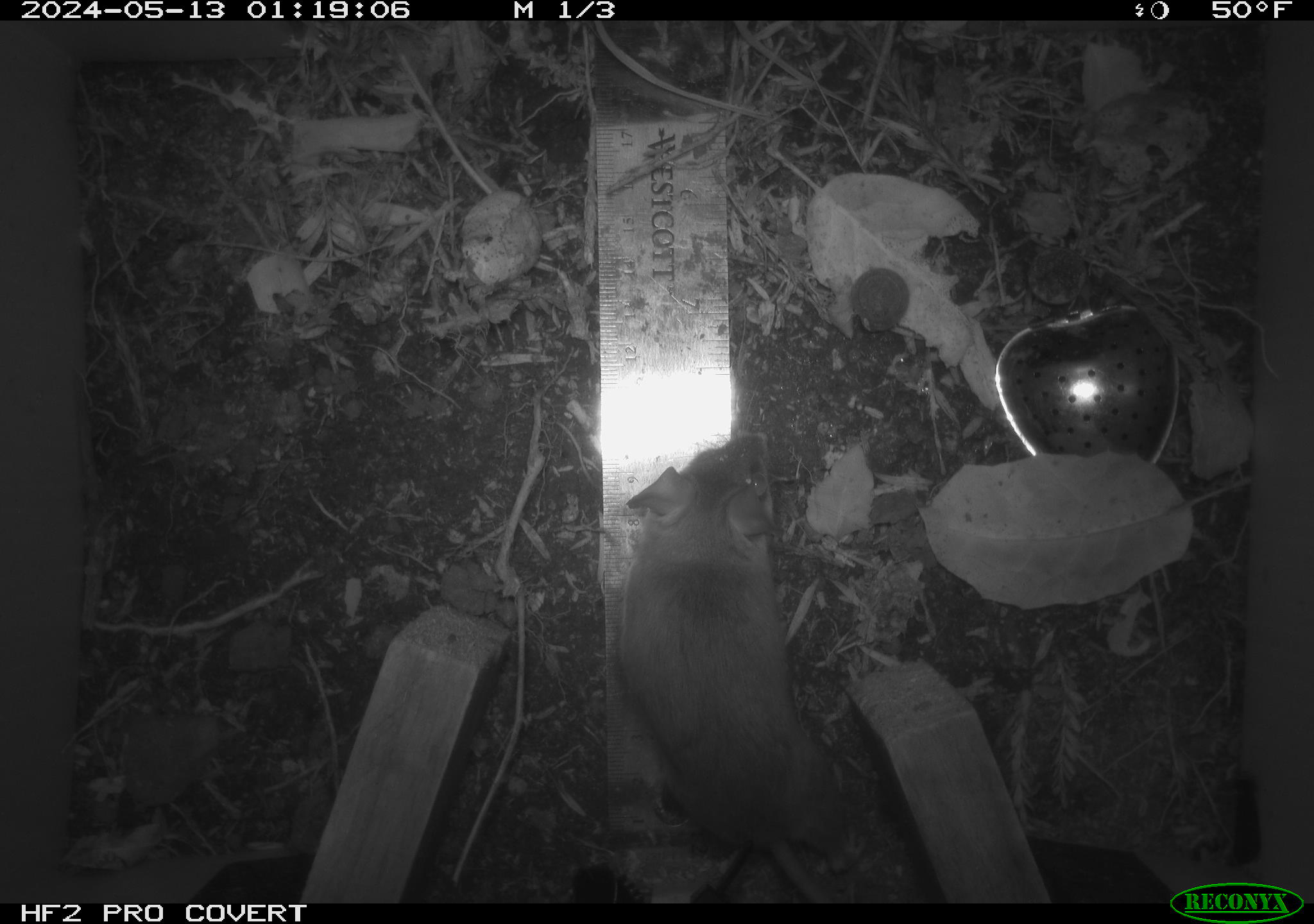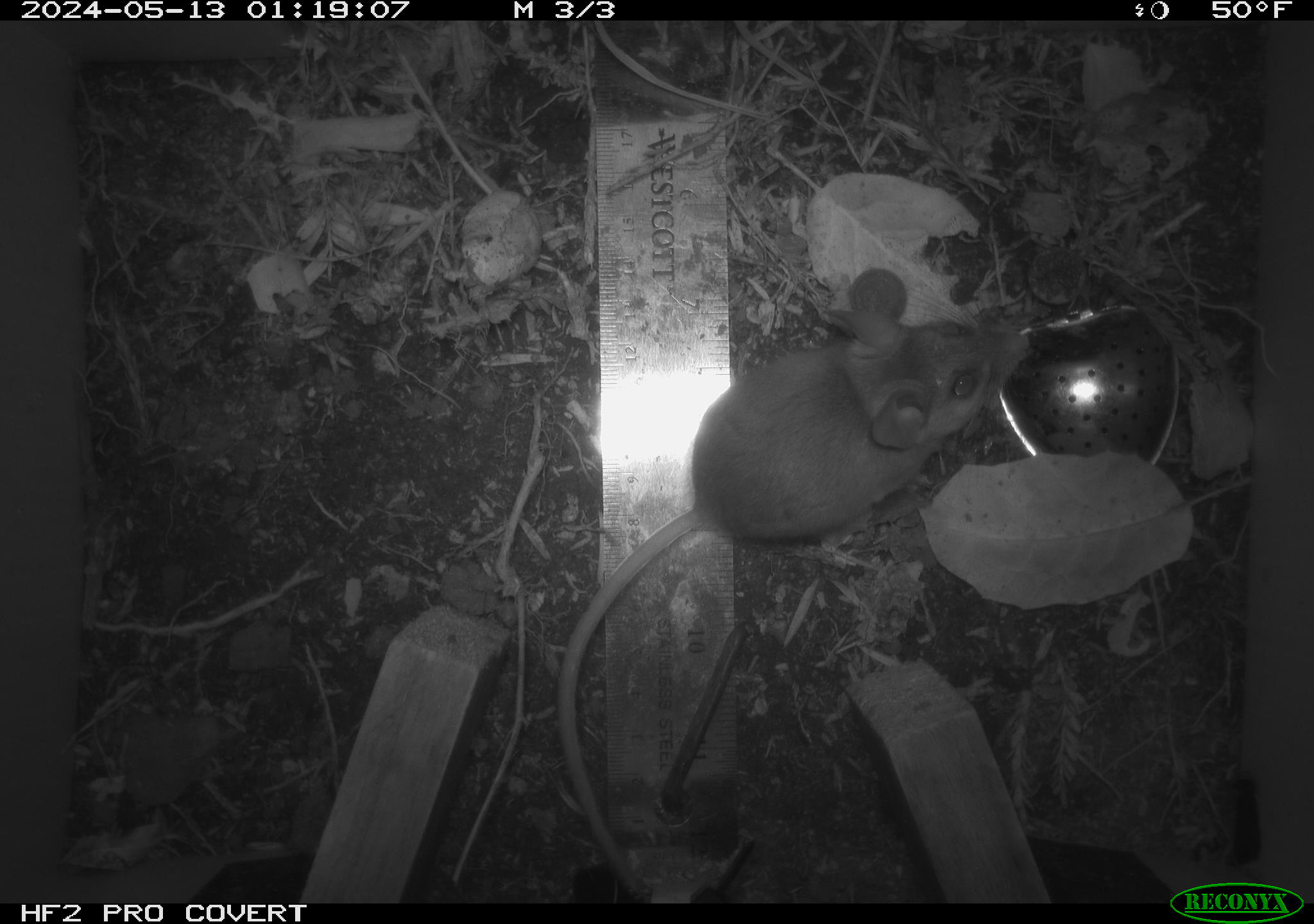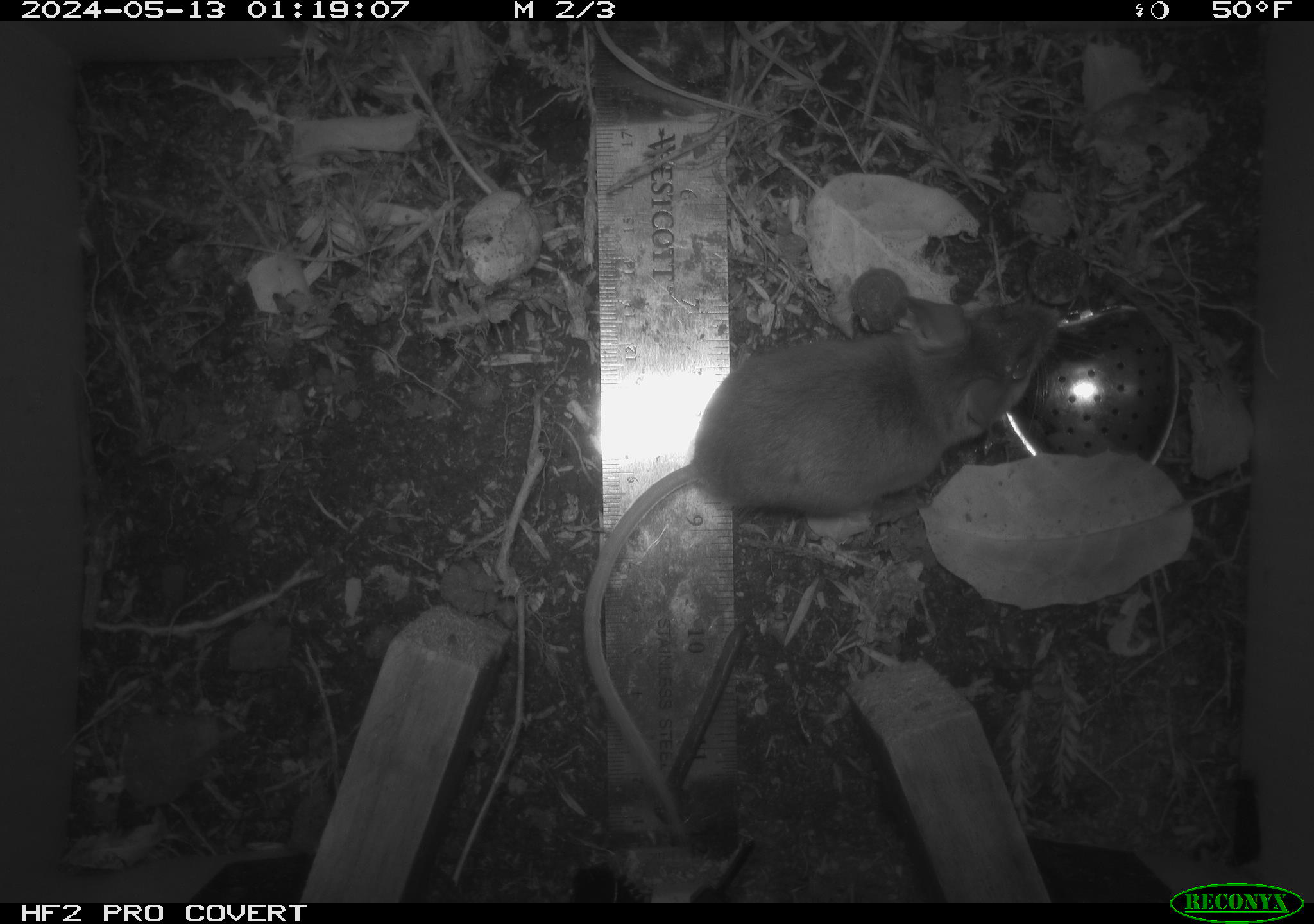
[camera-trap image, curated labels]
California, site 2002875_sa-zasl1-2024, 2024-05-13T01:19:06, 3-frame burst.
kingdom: Animalia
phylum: Chordata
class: Mammalia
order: Rodentia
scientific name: Rodentia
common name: rodent